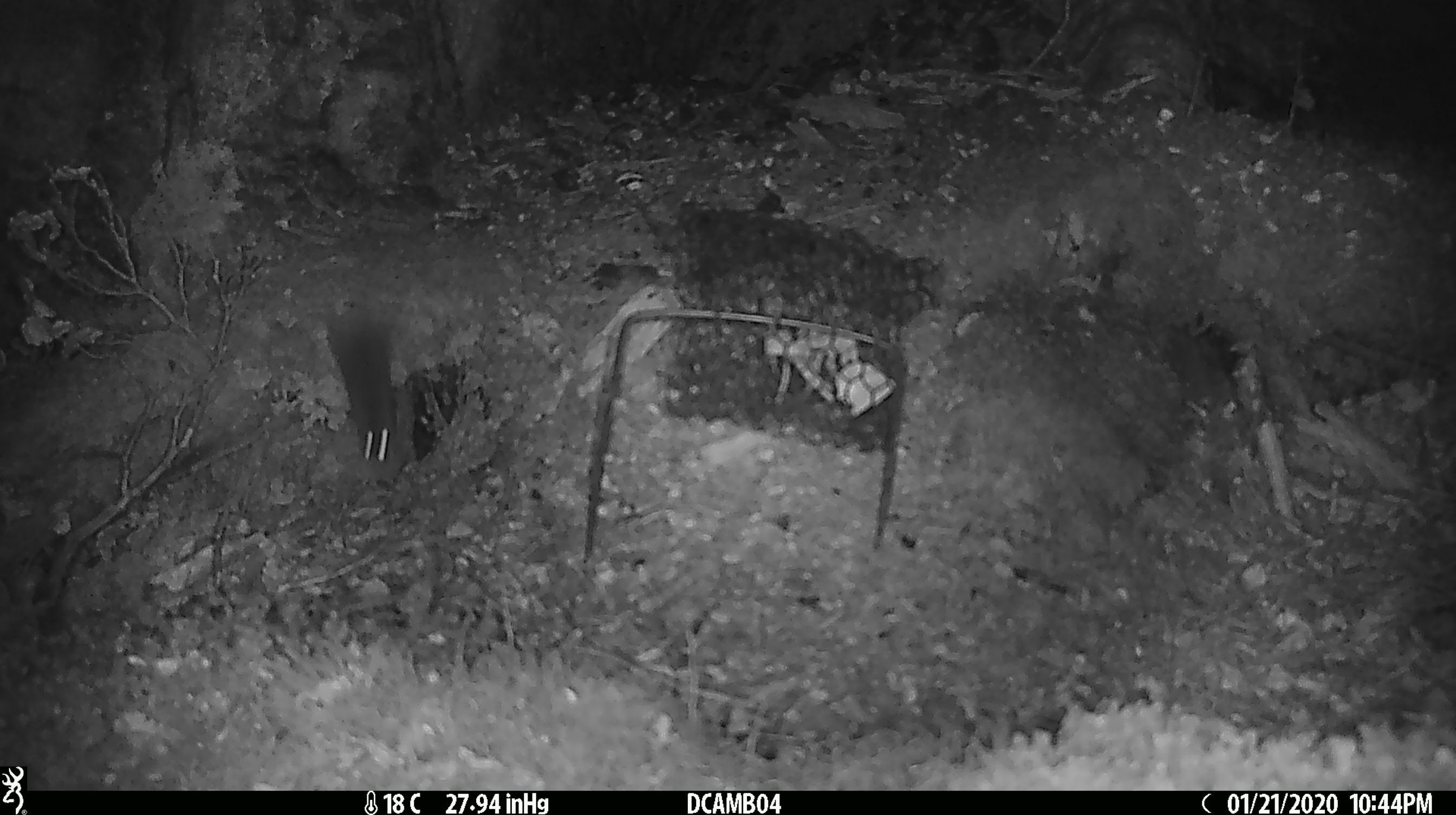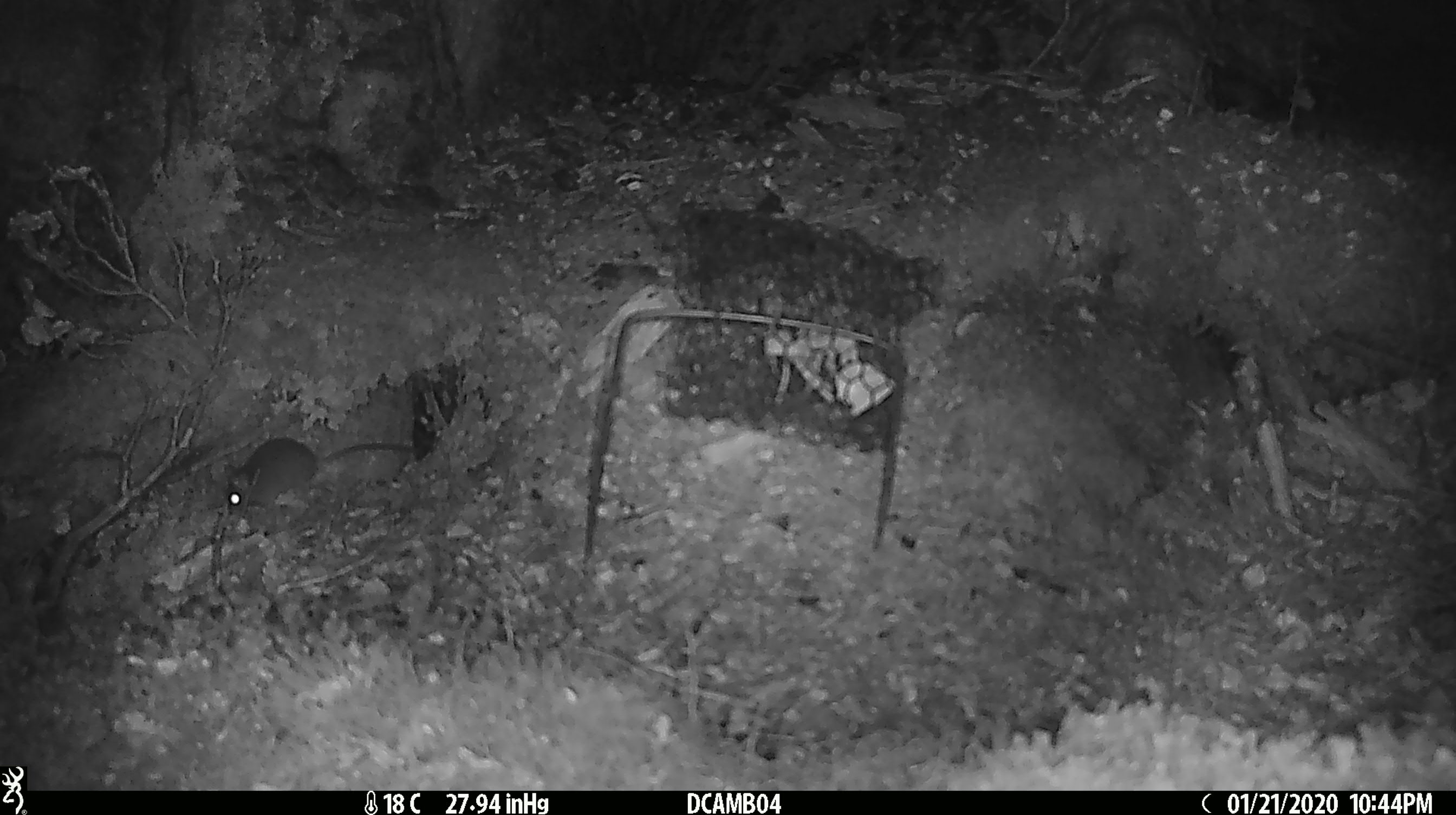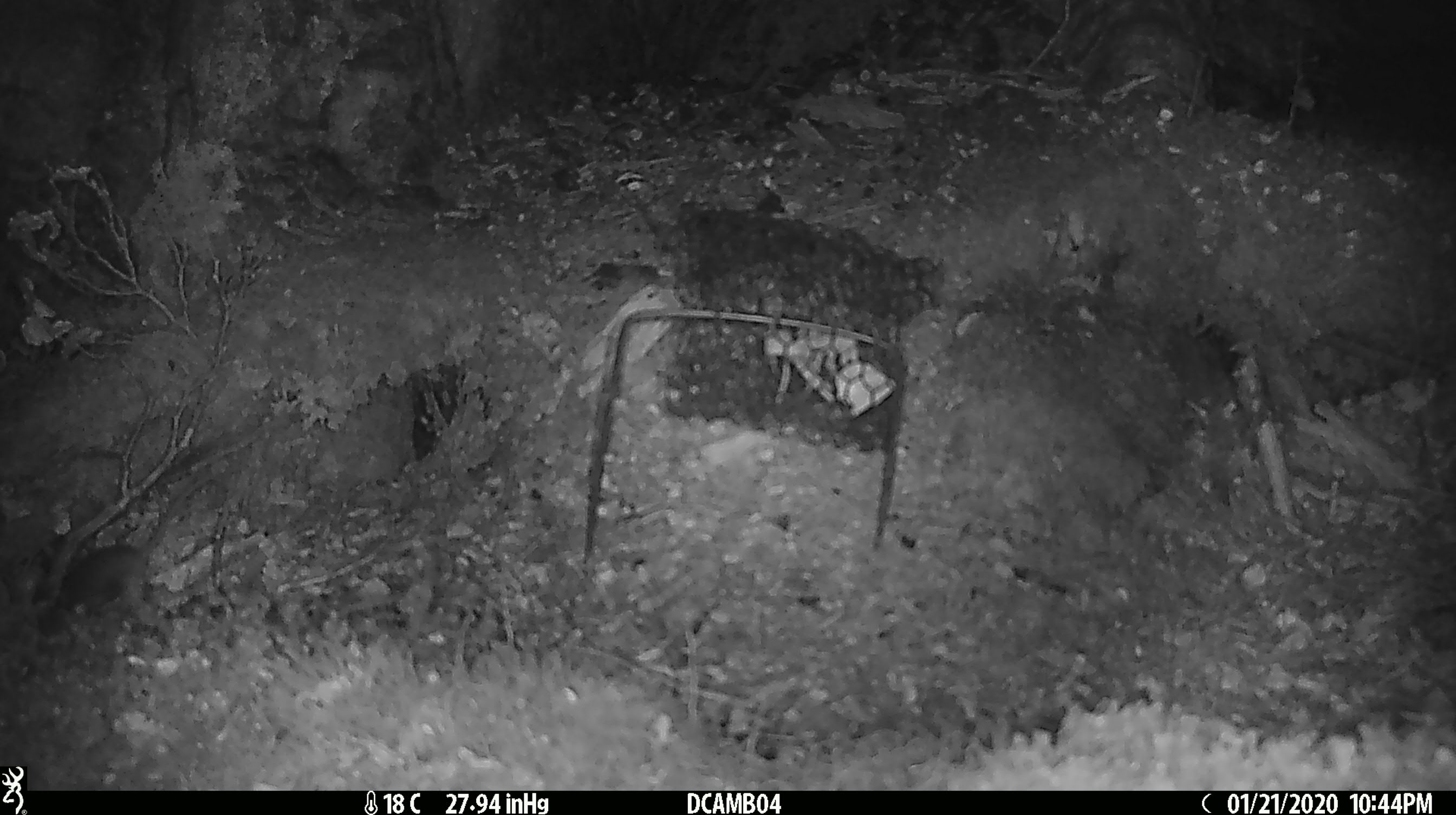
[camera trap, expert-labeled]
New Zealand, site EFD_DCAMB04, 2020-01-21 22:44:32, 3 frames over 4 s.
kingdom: Animalia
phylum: Chordata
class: Mammalia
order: Rodentia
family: Muridae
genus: Mus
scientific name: Mus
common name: mouse